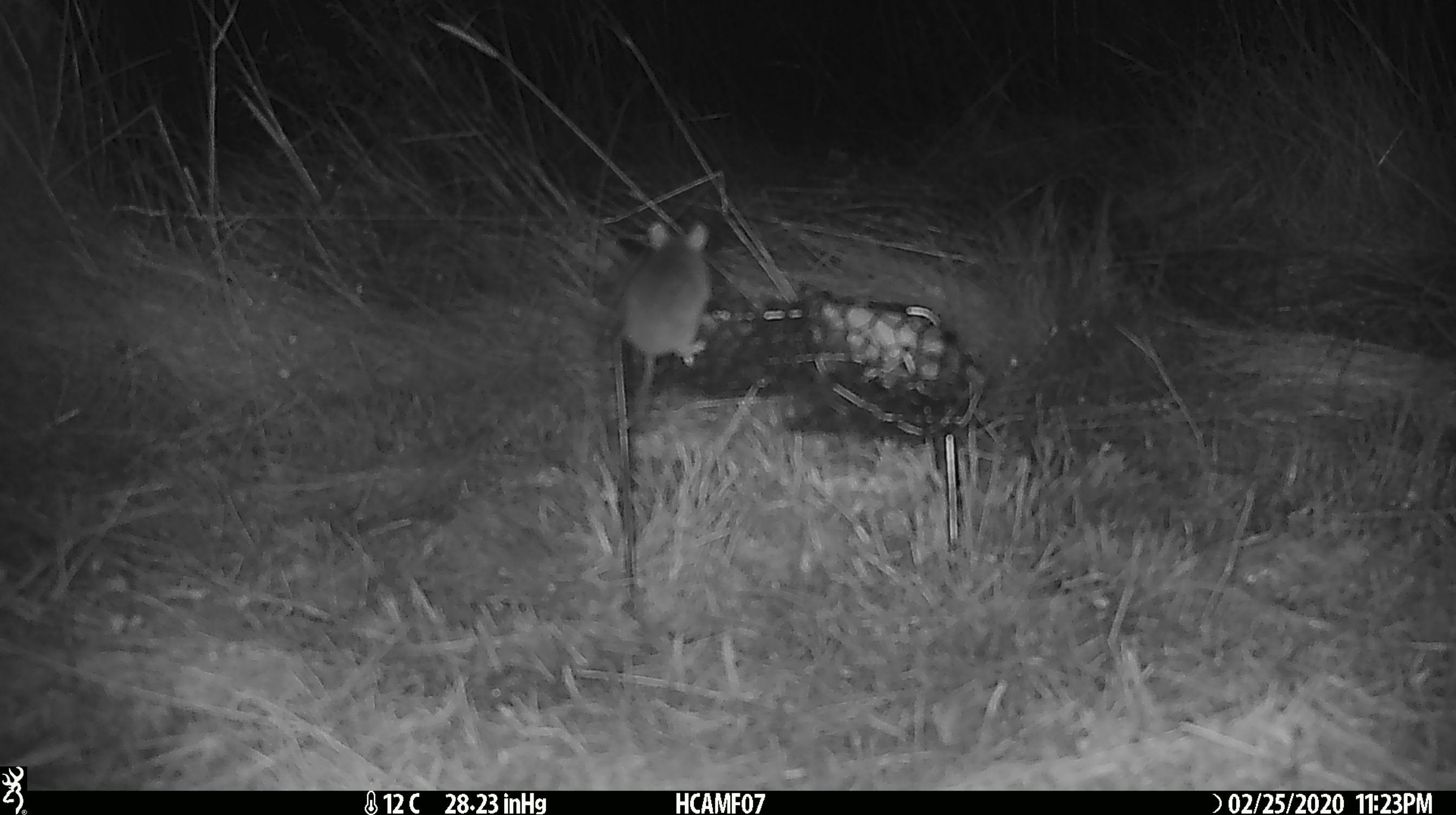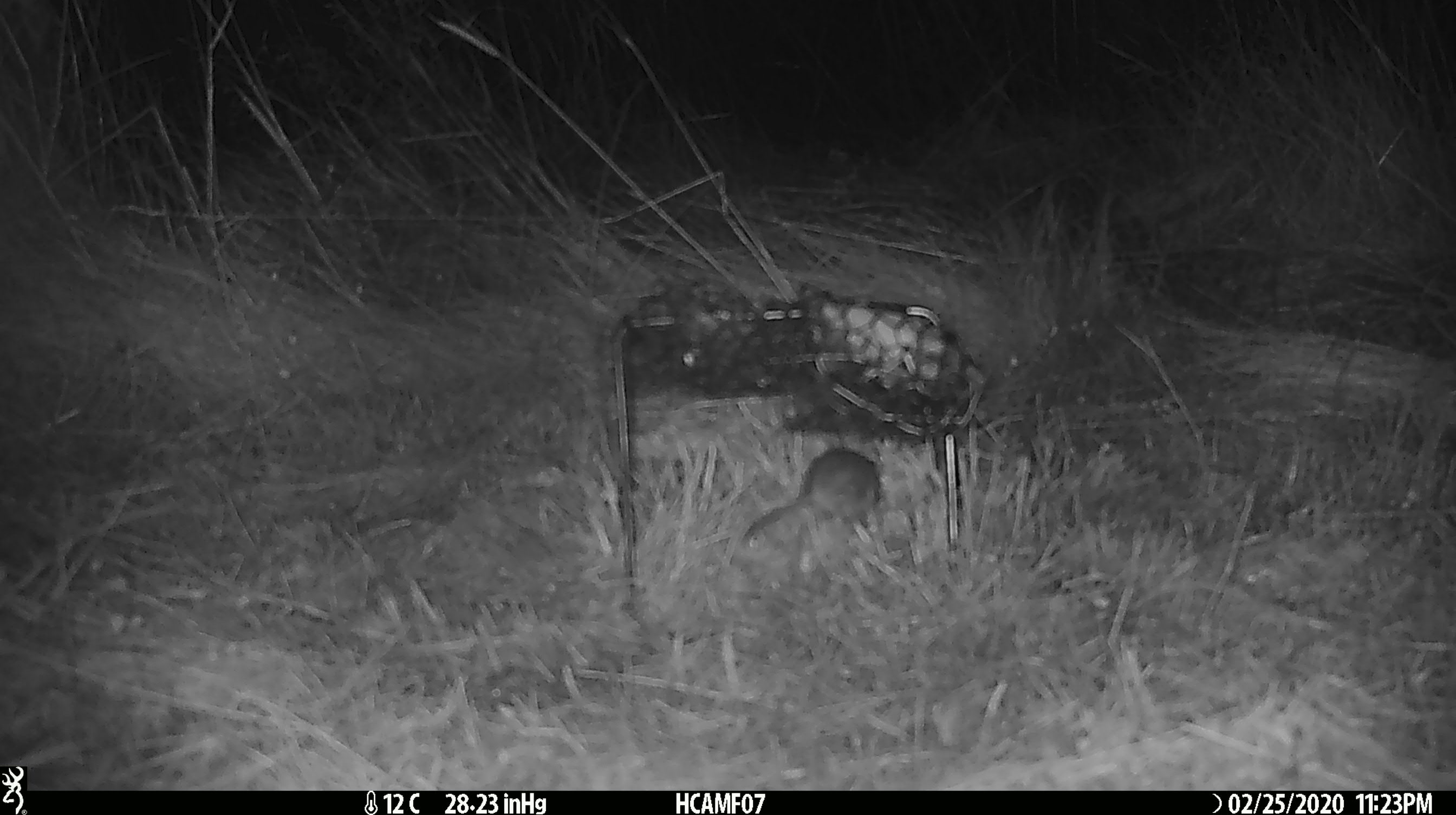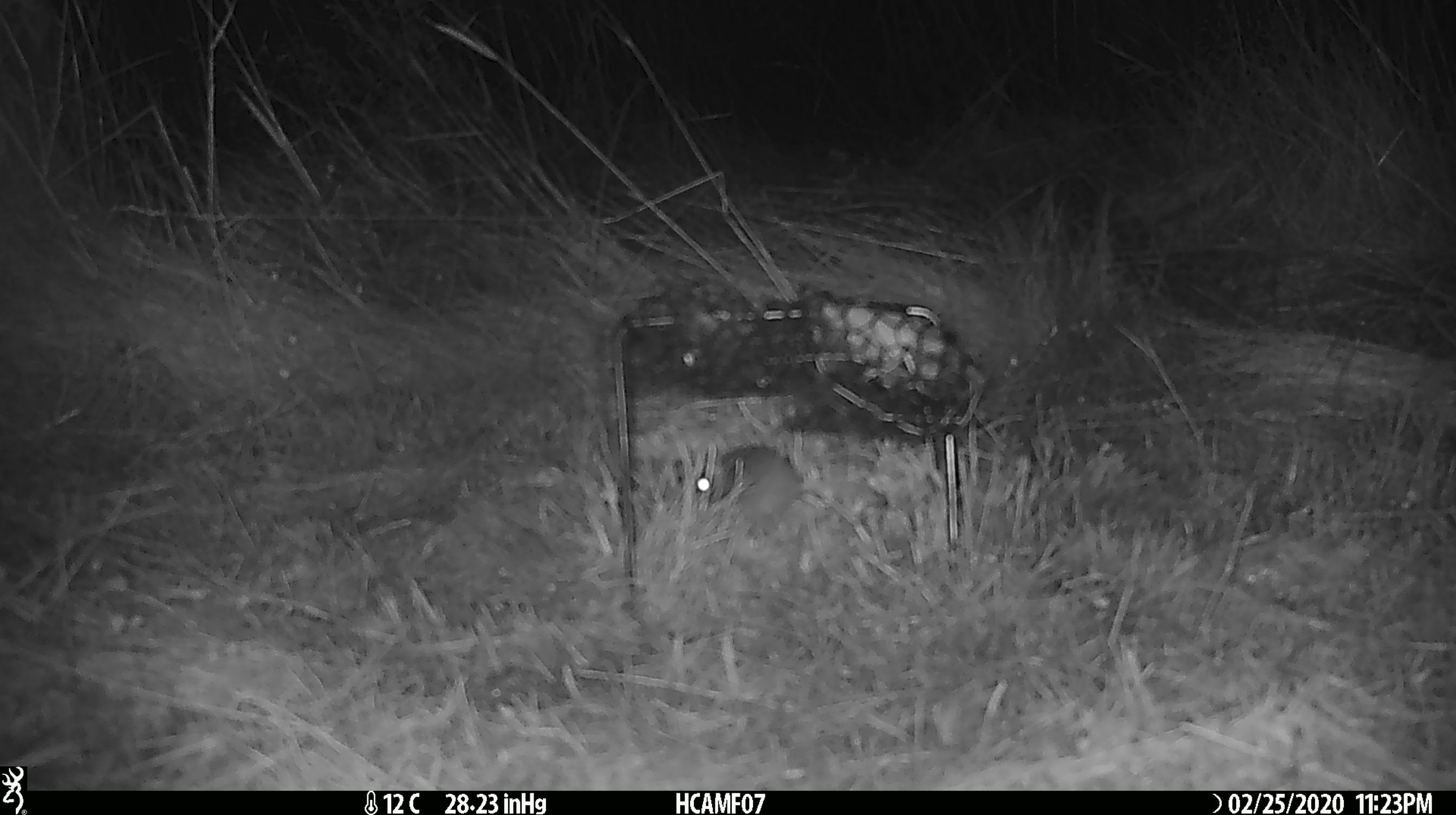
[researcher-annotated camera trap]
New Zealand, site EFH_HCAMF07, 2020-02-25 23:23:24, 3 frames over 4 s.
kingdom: Animalia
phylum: Chordata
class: Mammalia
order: Rodentia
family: Muridae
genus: Mus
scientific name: Mus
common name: mouse